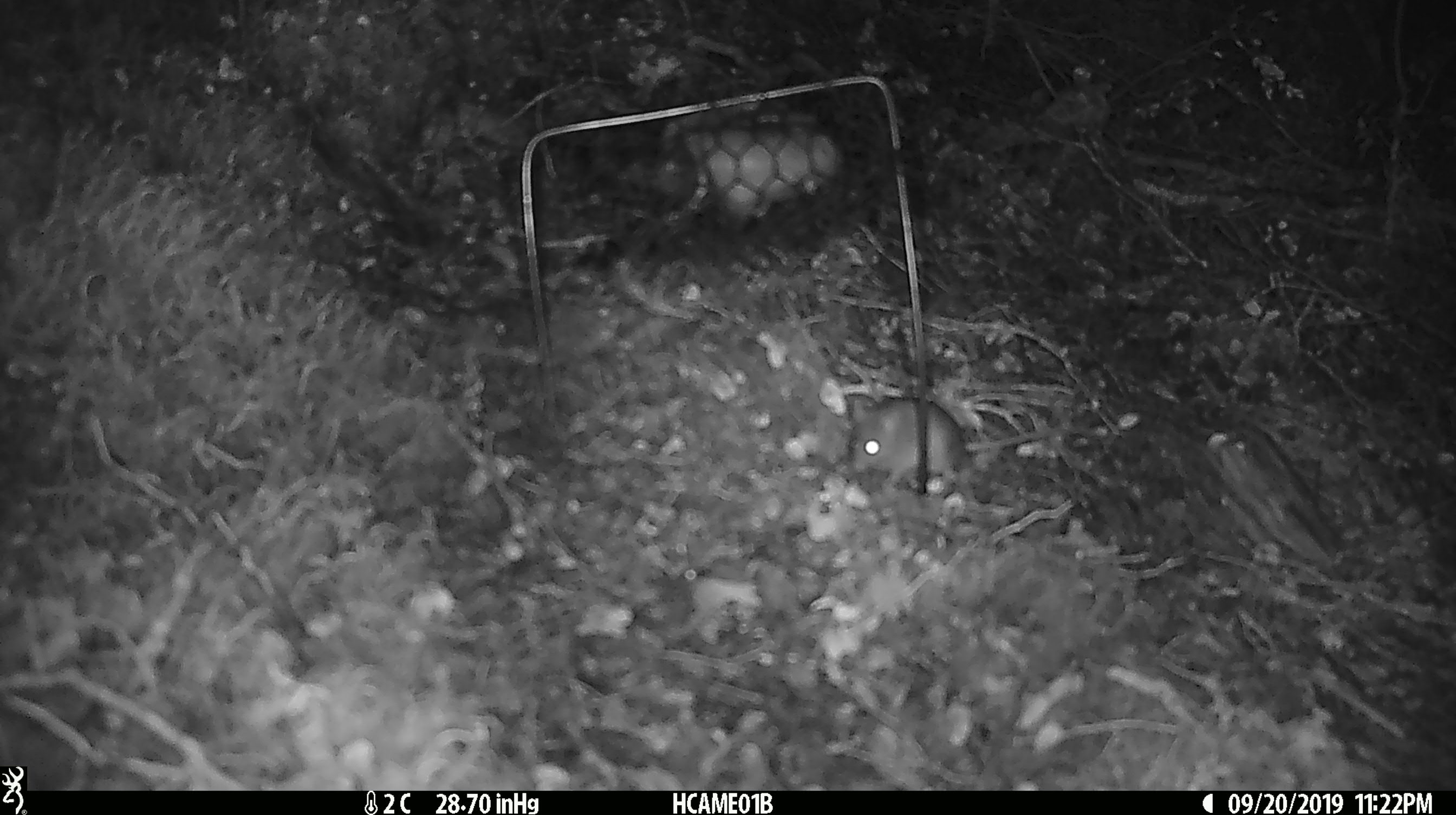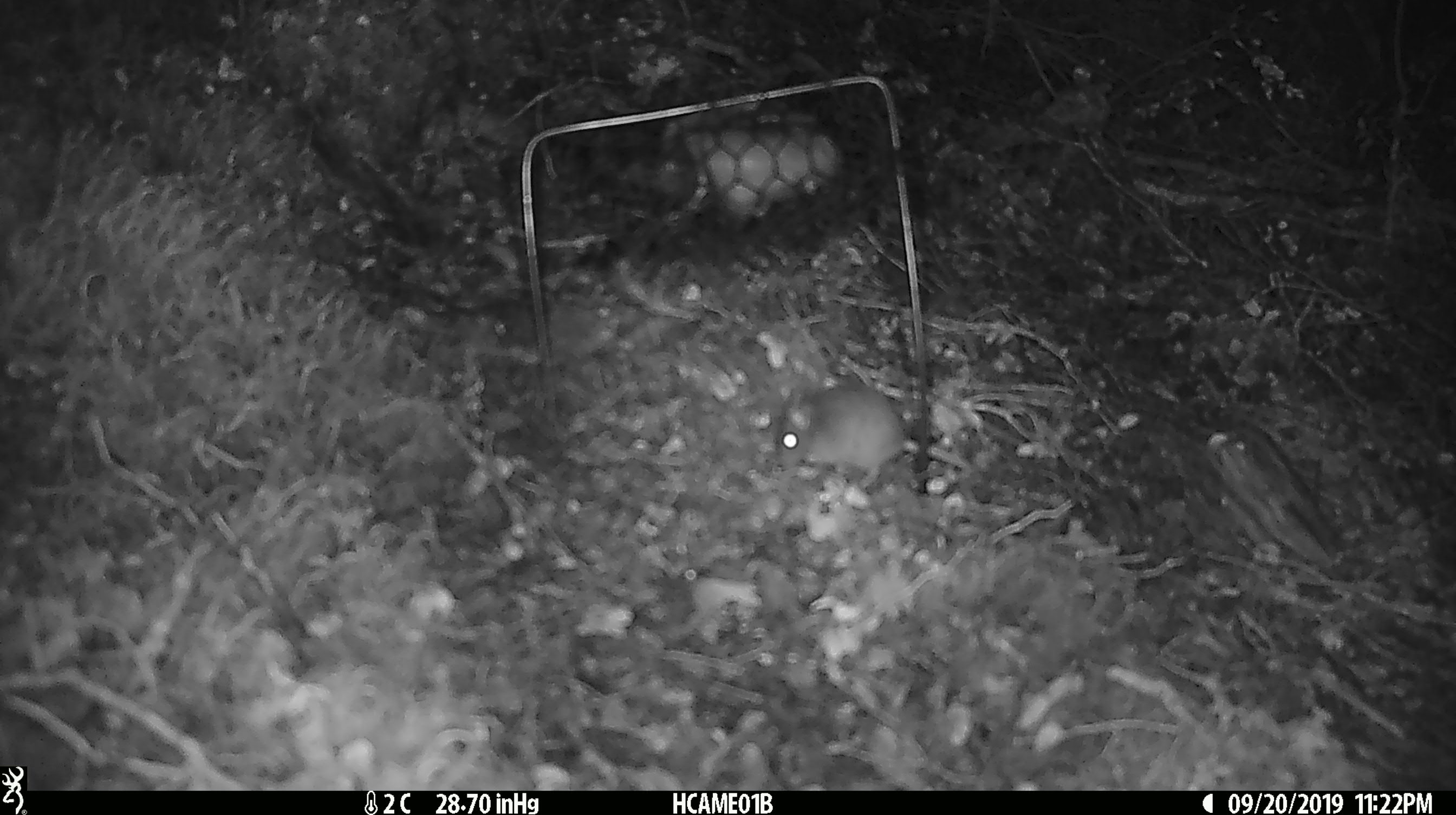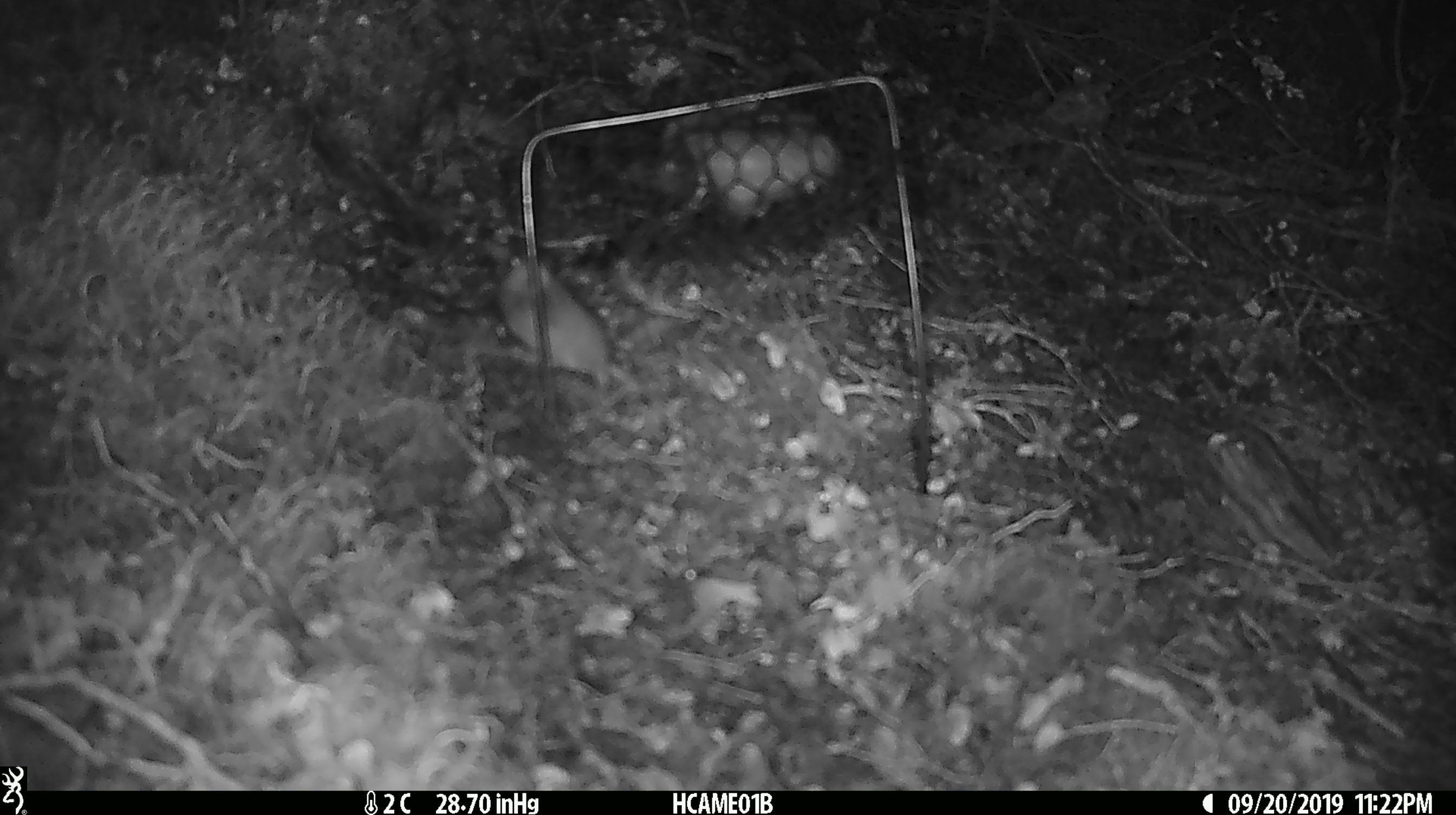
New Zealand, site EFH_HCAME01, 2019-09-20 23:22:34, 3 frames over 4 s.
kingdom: Animalia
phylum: Chordata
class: Mammalia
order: Rodentia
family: Muridae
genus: Mus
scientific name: Mus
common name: mouse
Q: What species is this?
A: Mouse (Mus).